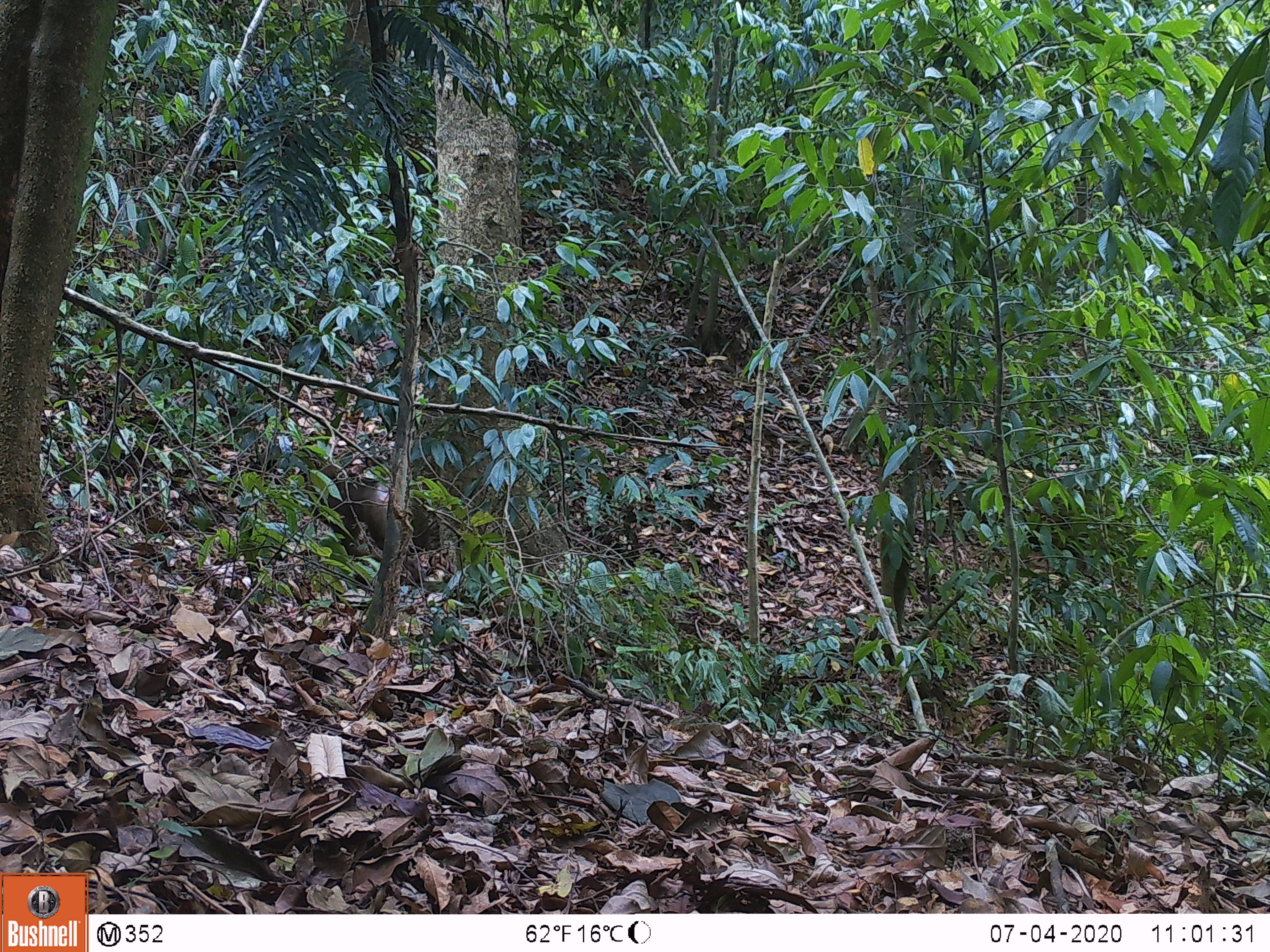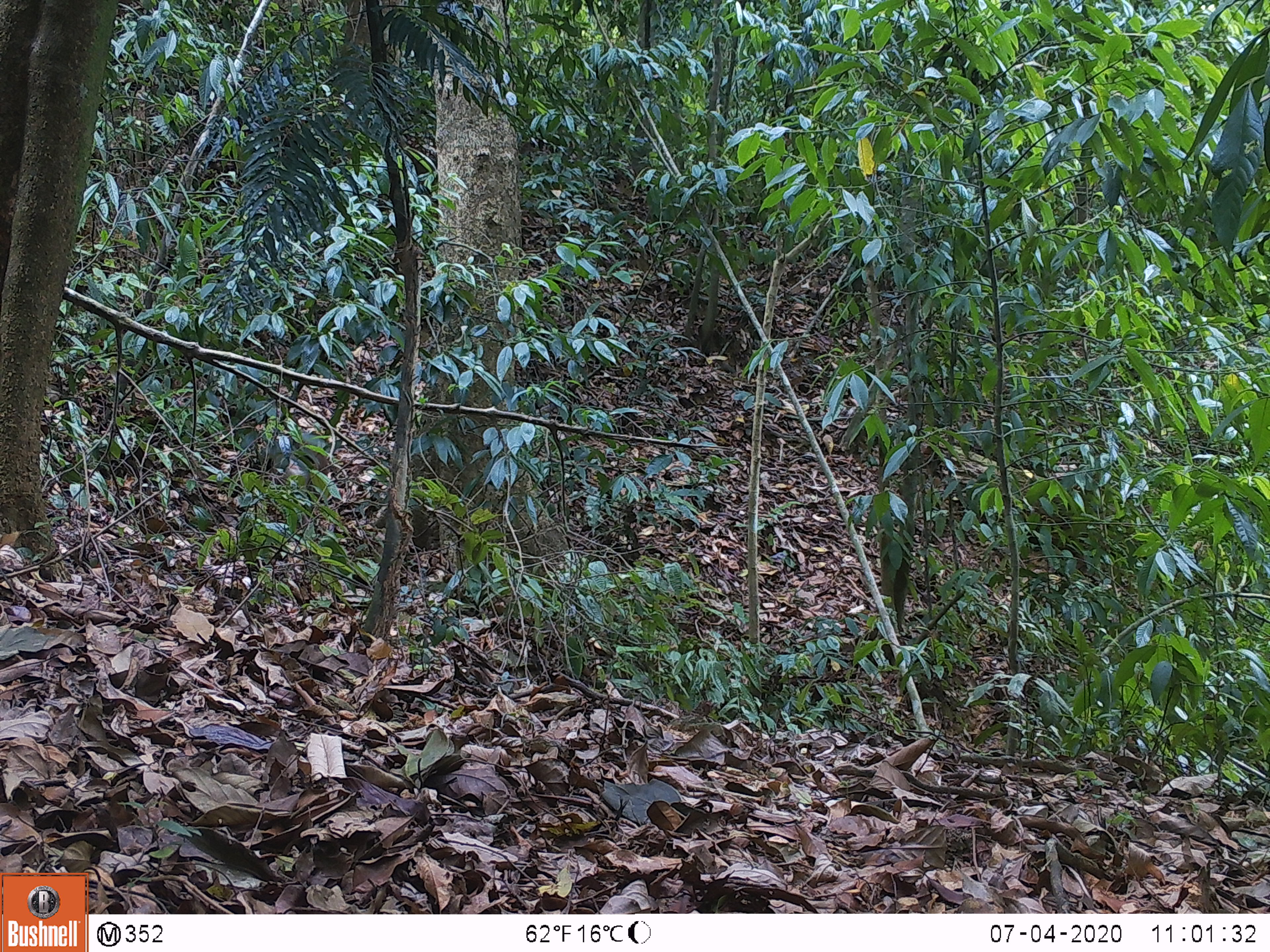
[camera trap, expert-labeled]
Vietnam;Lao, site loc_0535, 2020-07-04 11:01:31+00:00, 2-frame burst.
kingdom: Animalia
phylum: Chordata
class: Mammalia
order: Primates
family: Cercopithecidae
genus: Macaca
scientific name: Macaca nemestrina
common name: pig-tailed macaque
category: pig tailed macaque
Pig tailed macaque (pig-tailed macaque) (Macaca nemestrina). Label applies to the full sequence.